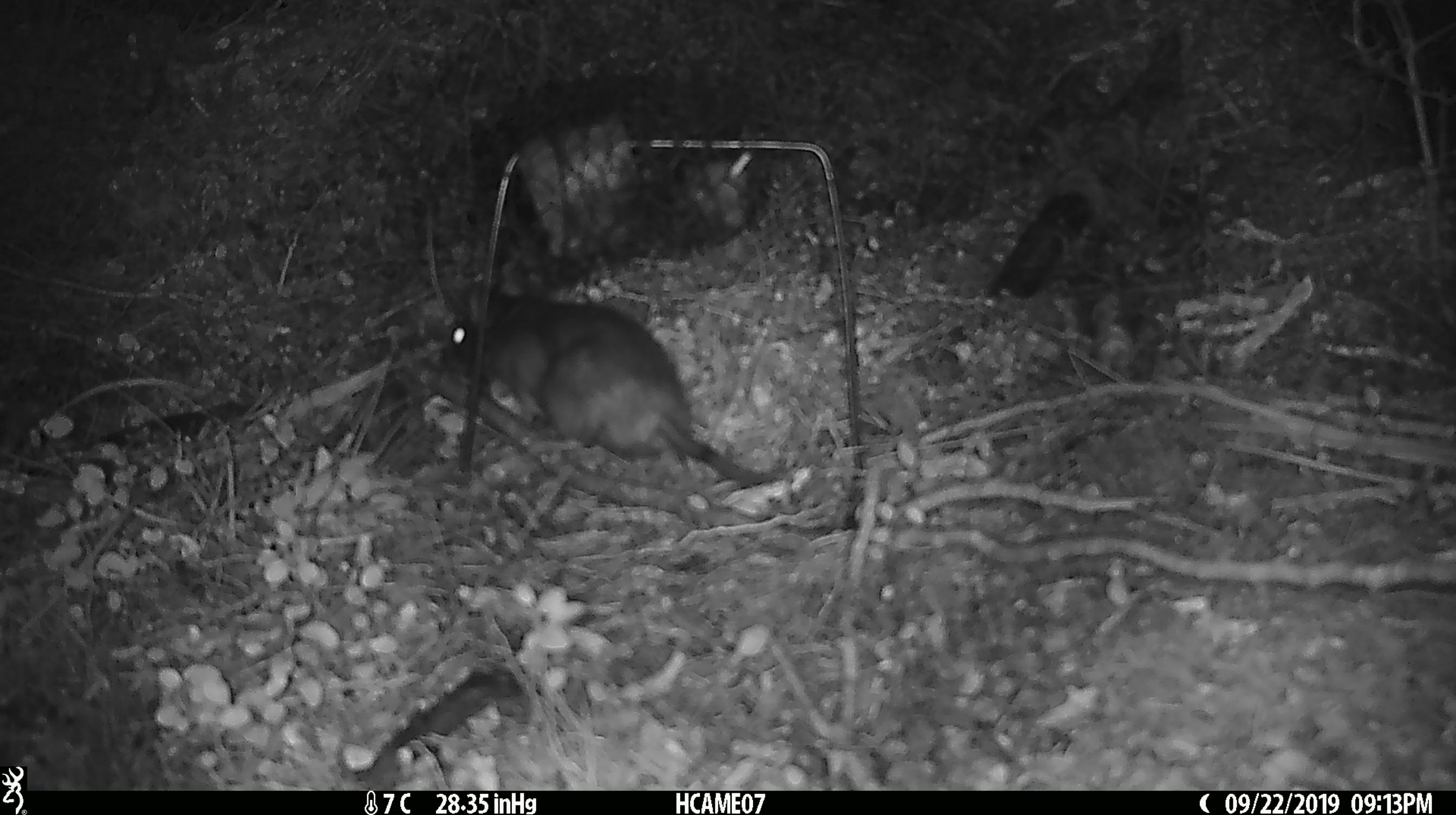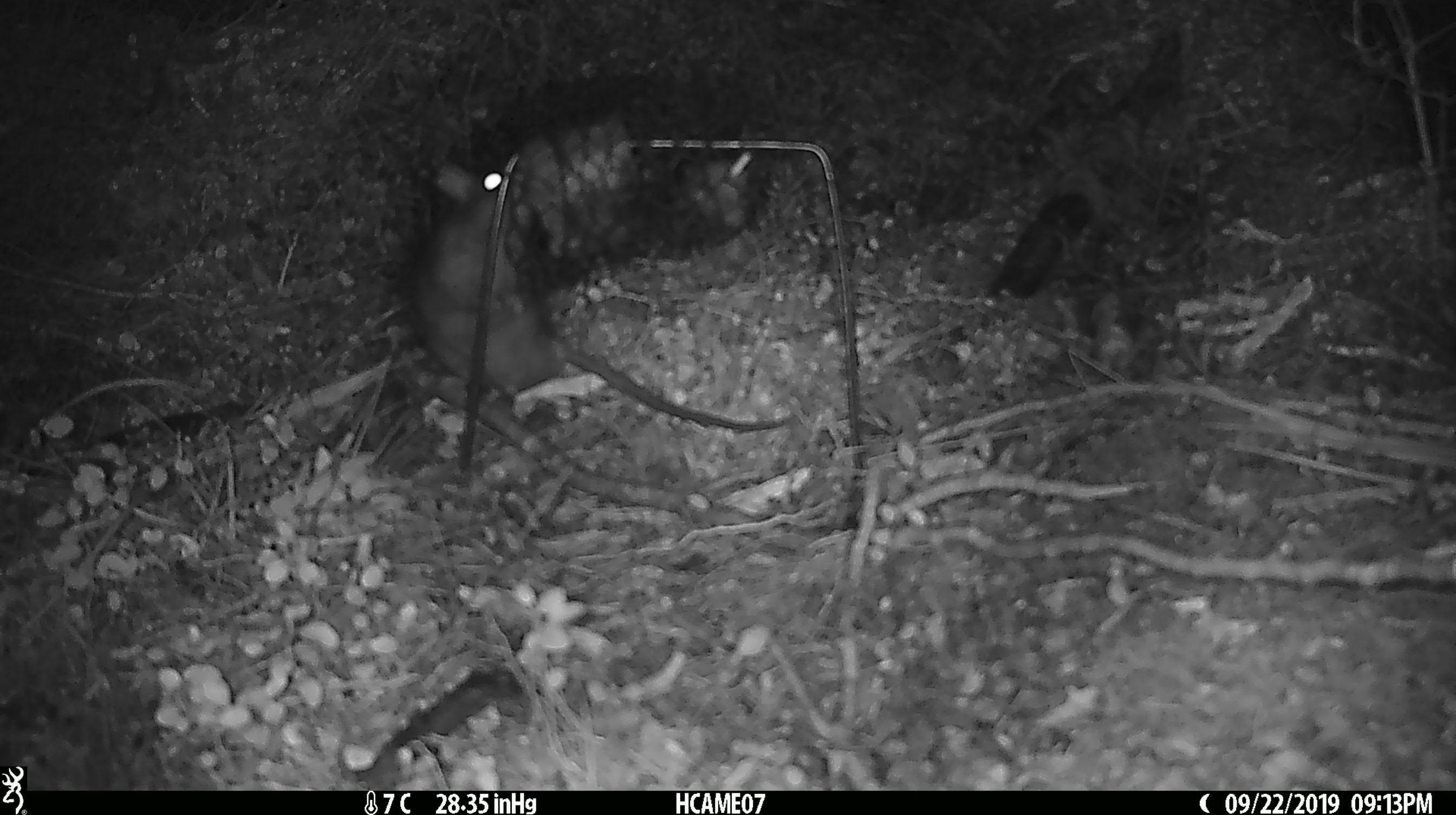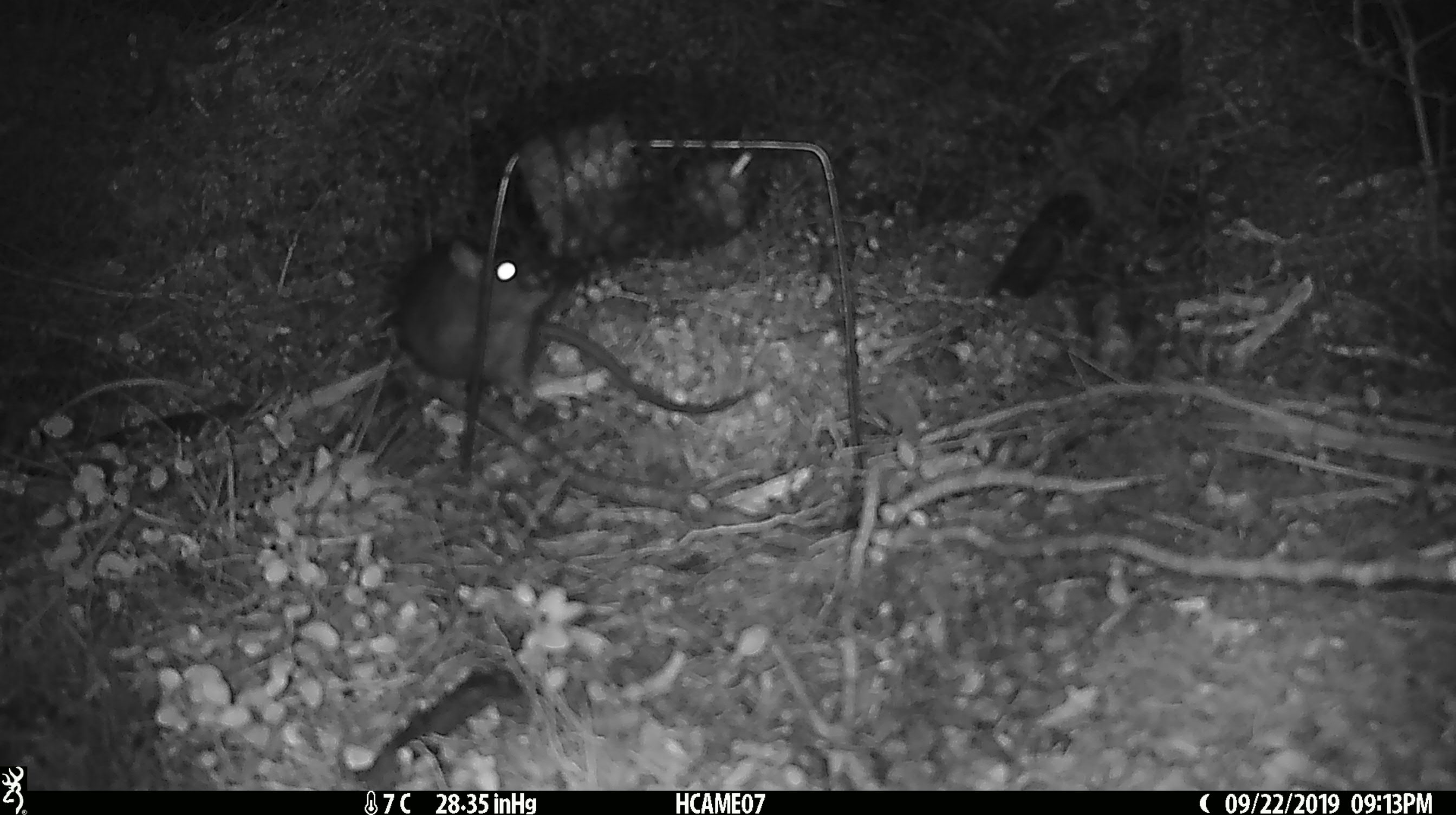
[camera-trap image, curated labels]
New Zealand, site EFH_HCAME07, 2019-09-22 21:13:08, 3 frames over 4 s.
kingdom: Animalia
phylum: Chordata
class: Mammalia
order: Rodentia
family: Muridae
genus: Rattus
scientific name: Rattus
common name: rat